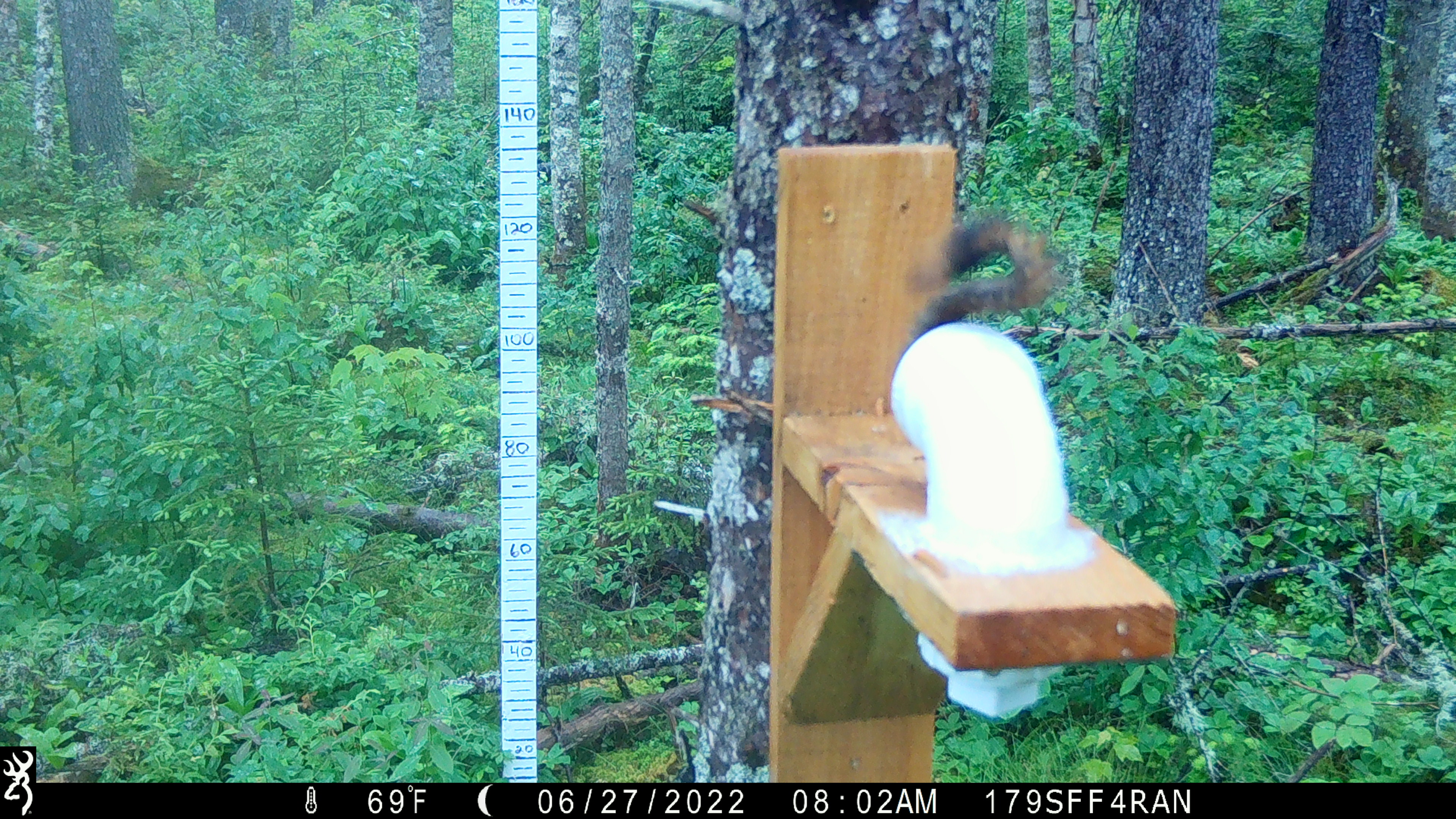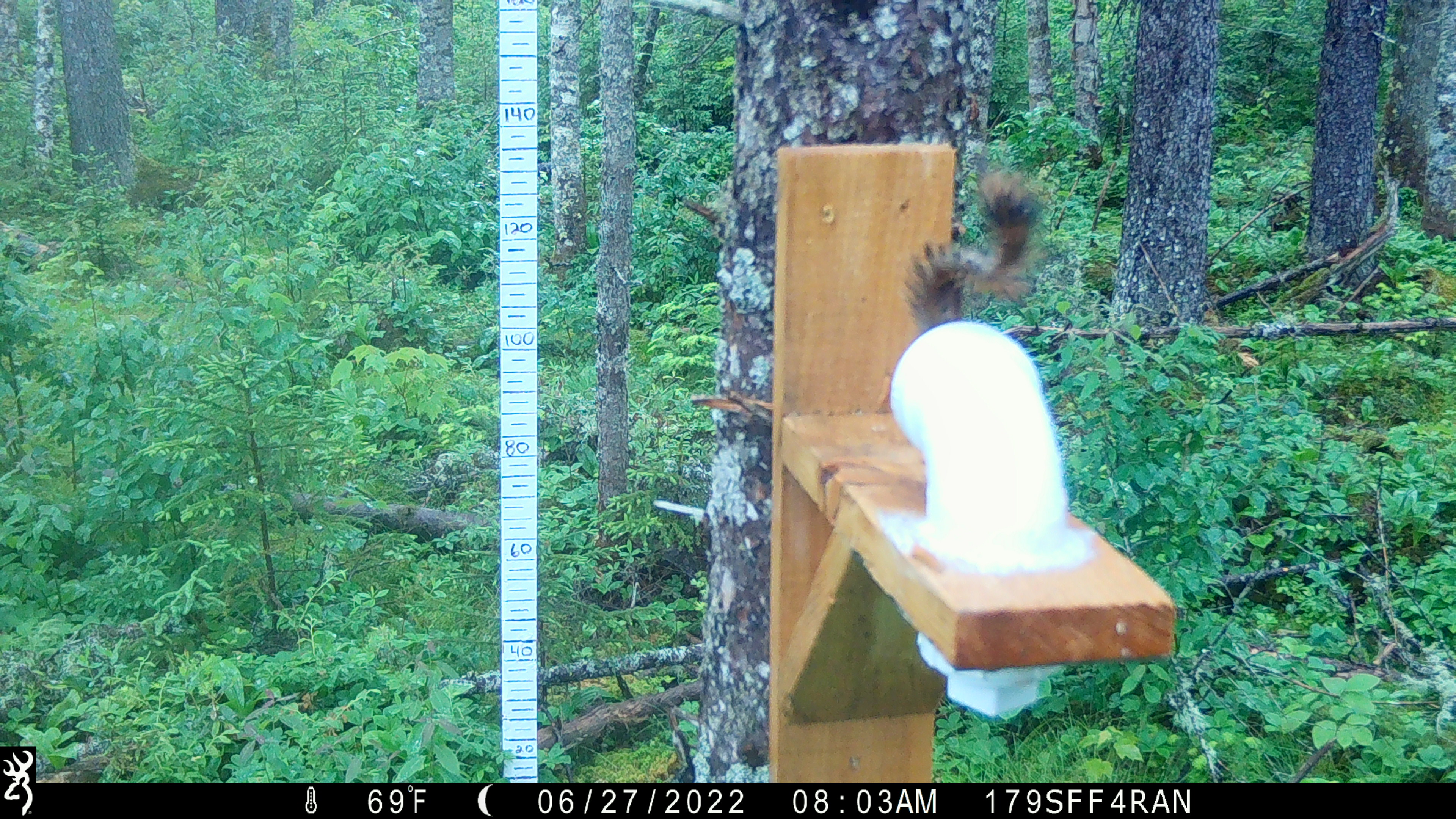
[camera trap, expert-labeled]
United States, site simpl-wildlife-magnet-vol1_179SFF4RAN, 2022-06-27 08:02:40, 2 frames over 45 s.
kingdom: Animalia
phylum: Chordata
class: Mammalia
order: Rodentia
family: Sciuridae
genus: Tamiasciurus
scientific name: Tamiasciurus hudsonicus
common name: red squirrel